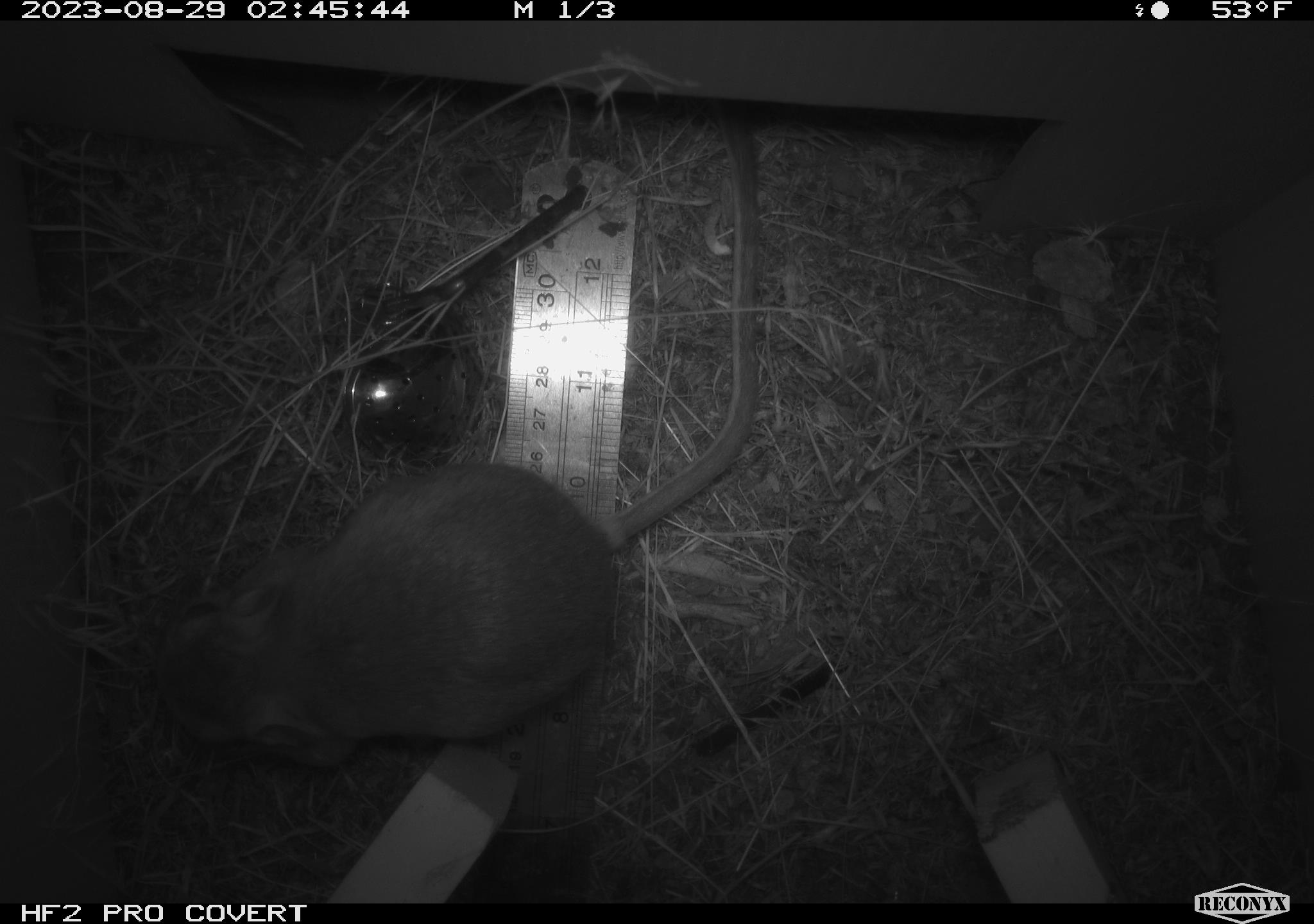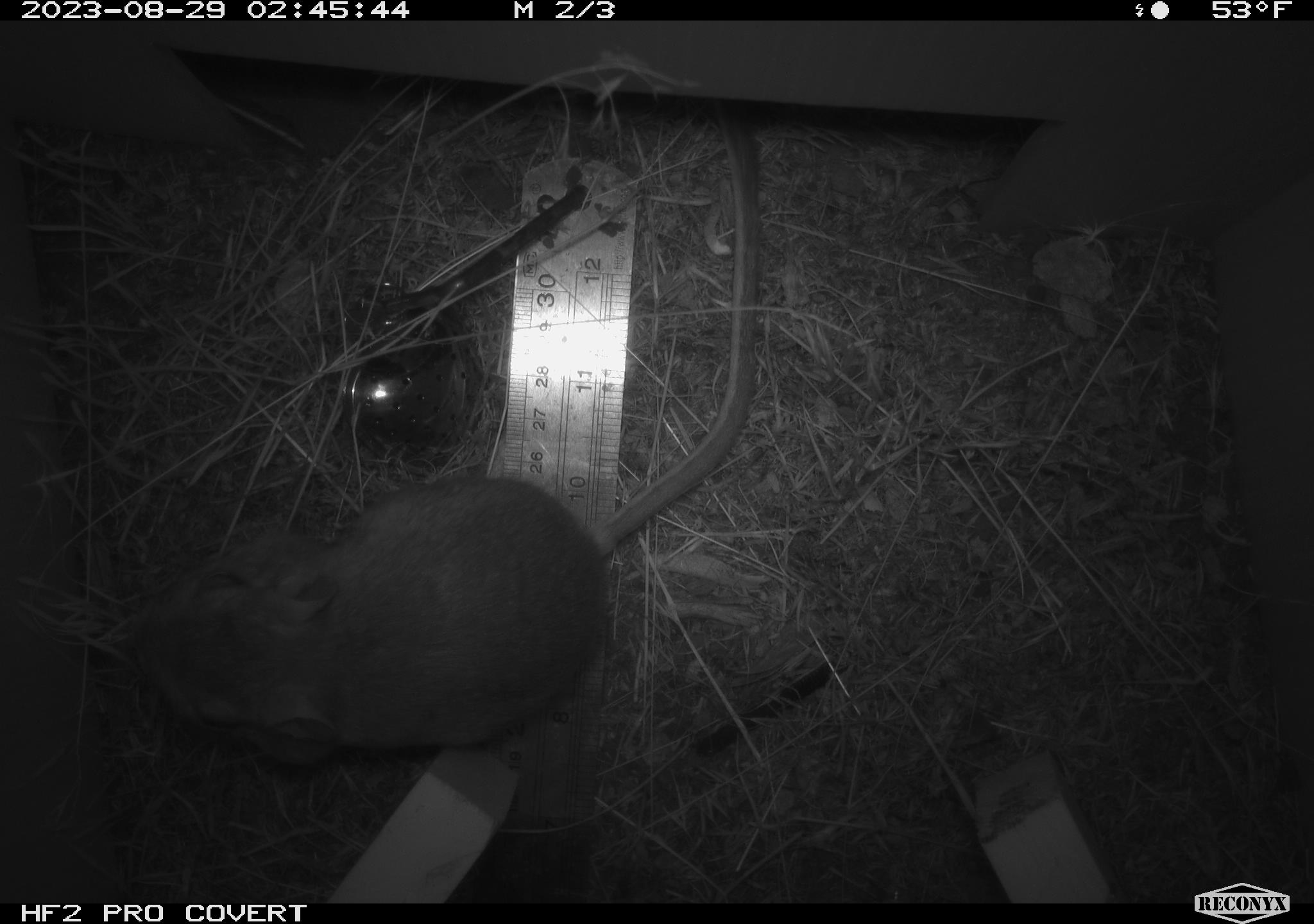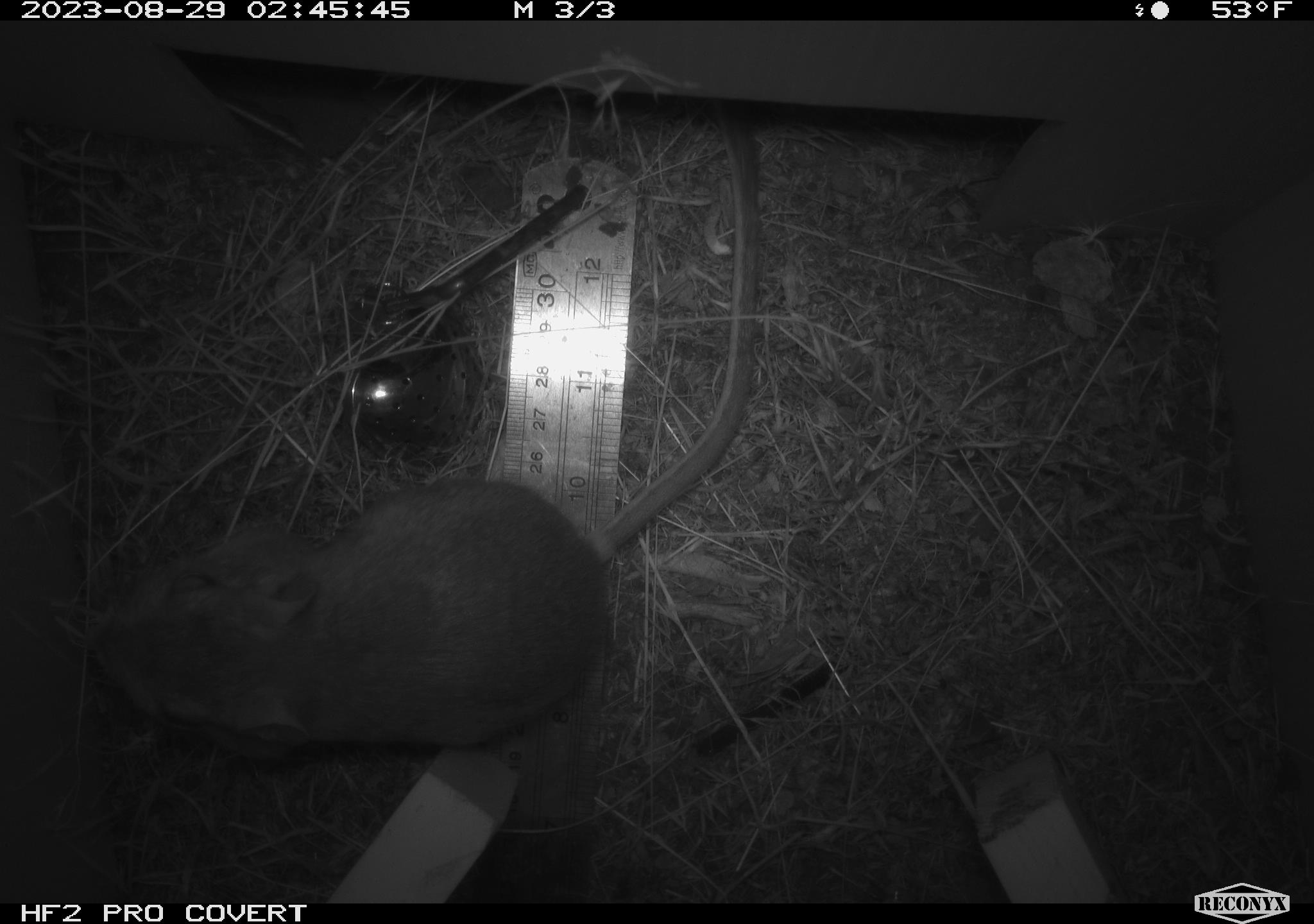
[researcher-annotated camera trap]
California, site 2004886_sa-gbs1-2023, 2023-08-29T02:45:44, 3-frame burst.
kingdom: Animalia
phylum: Chordata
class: Mammalia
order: Rodentia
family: Heteromyidae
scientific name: Heteromyidae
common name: kangaroo rats and pocket mice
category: heteromyidae family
Heteromyidae family (kangaroo rats and pocket mice) (Heteromyidae).